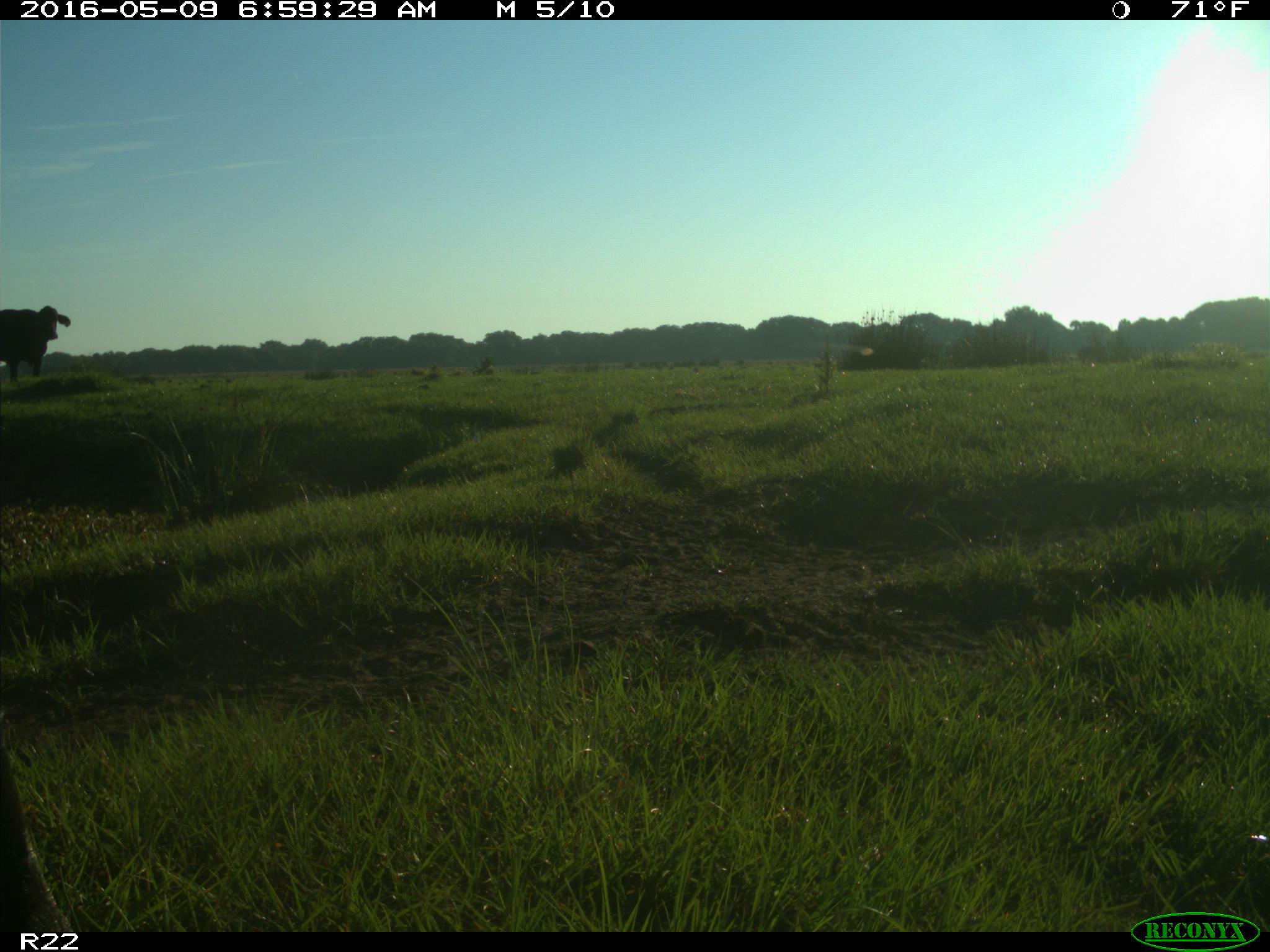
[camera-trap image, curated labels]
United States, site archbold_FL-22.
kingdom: Animalia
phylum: Chordata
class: Mammalia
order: Artiodactyla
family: Bovidae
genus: Bos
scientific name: Bos taurus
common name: domestic cow